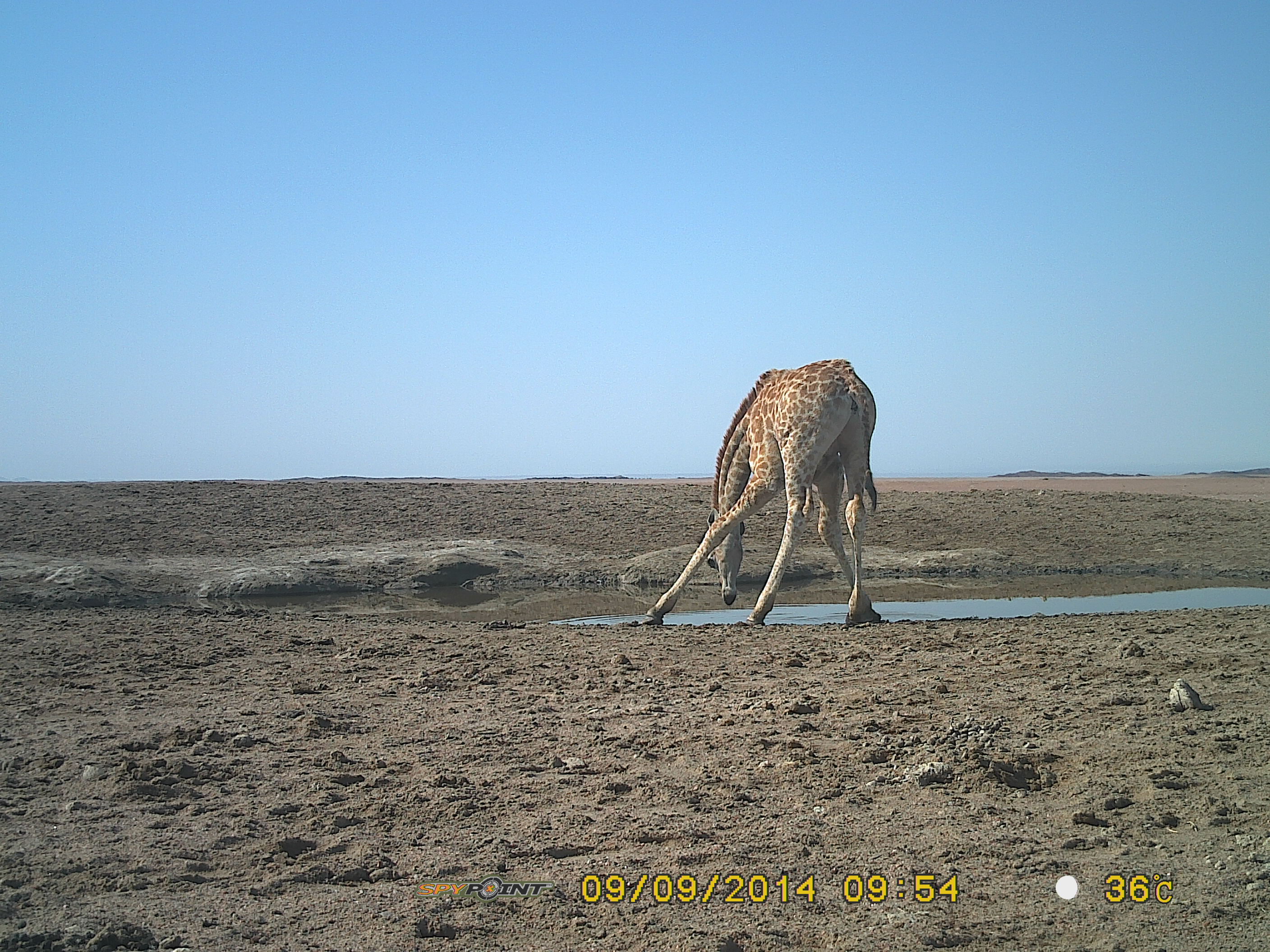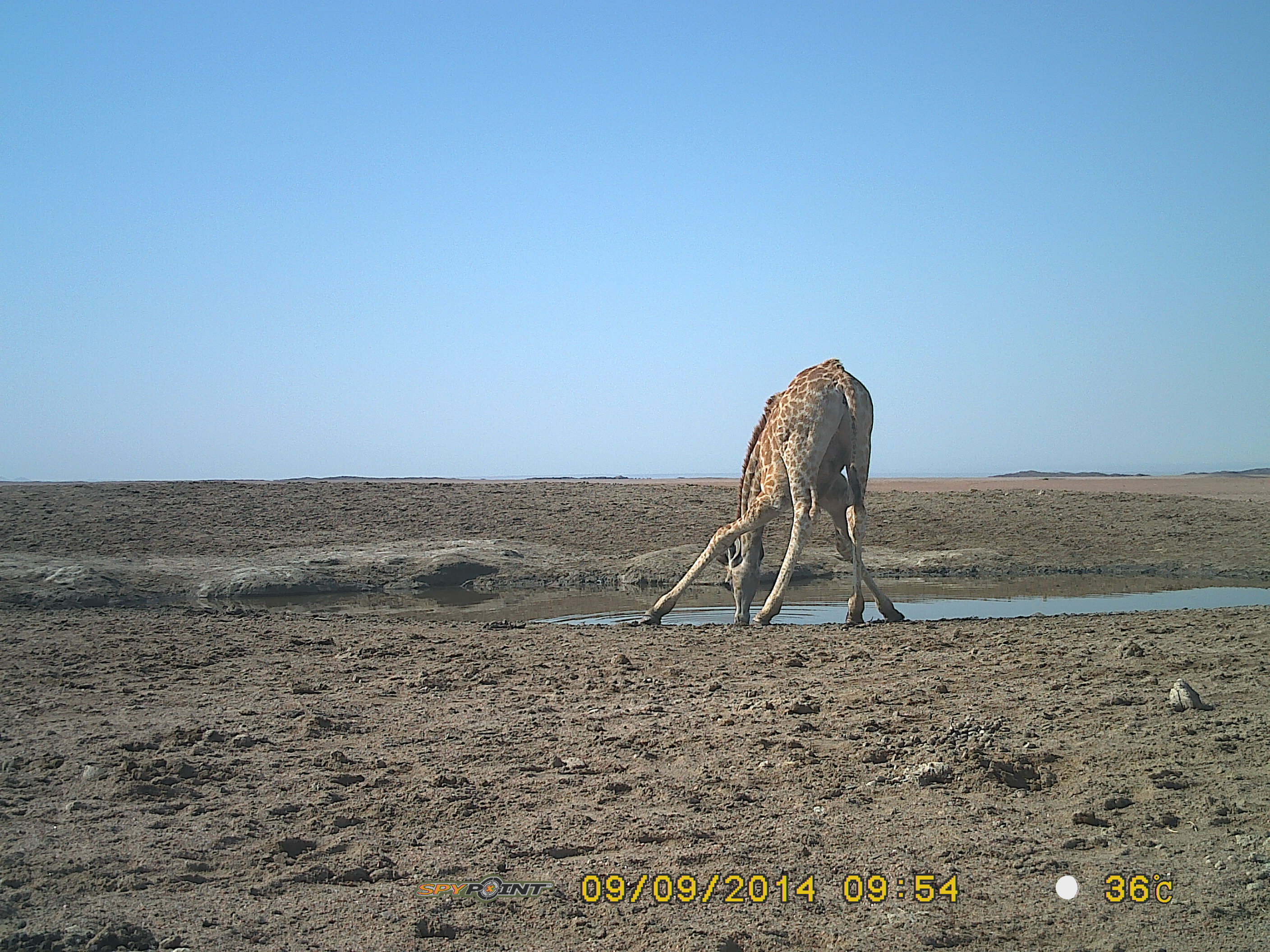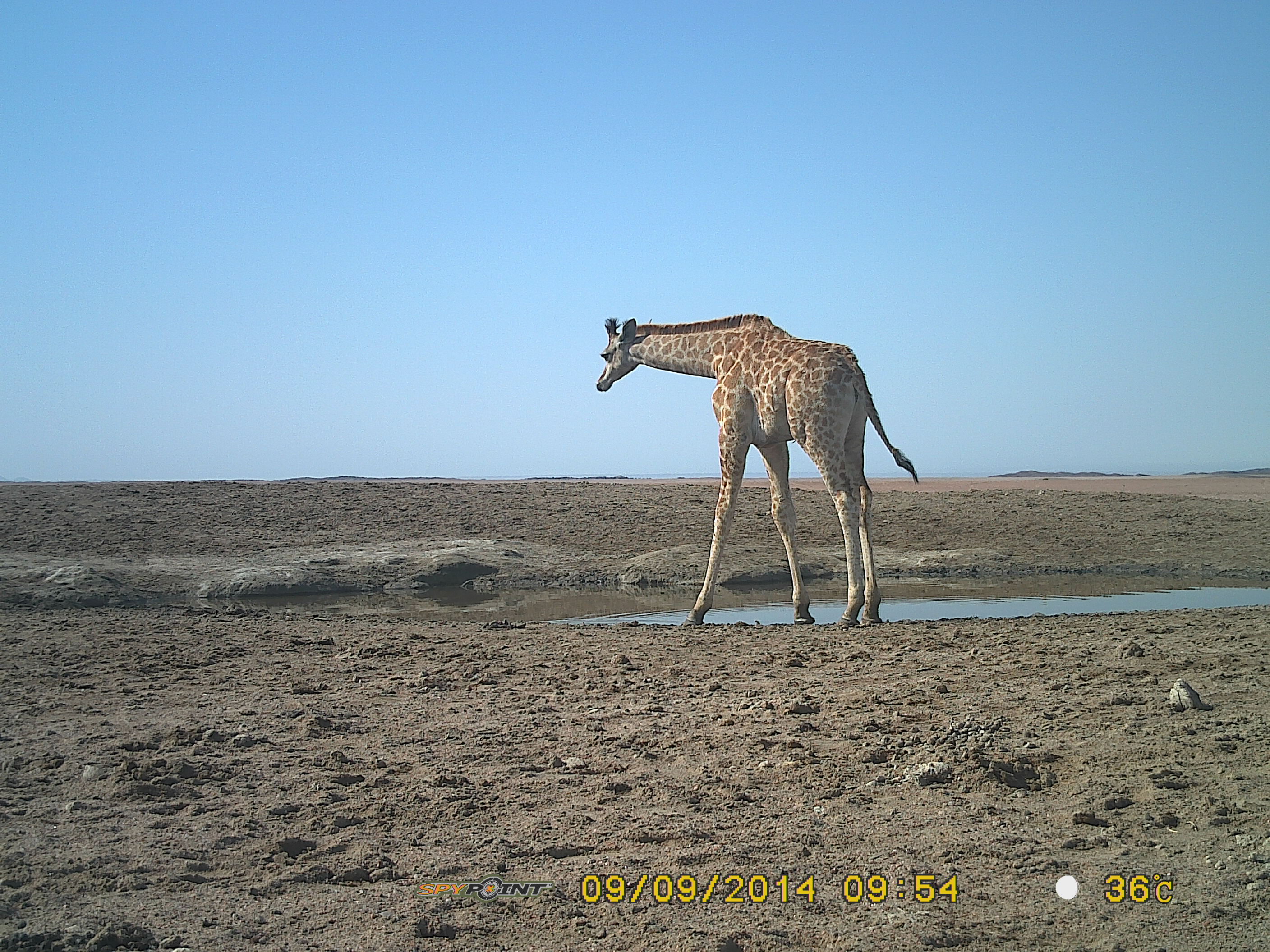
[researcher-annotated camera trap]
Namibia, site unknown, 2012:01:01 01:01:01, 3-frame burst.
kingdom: Animalia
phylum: Chordata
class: Mammalia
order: Artiodactyla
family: Giraffidae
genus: Giraffa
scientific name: Giraffa camelopardalis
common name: giraffe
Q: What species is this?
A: Giraffa camelopardalis (giraffe).